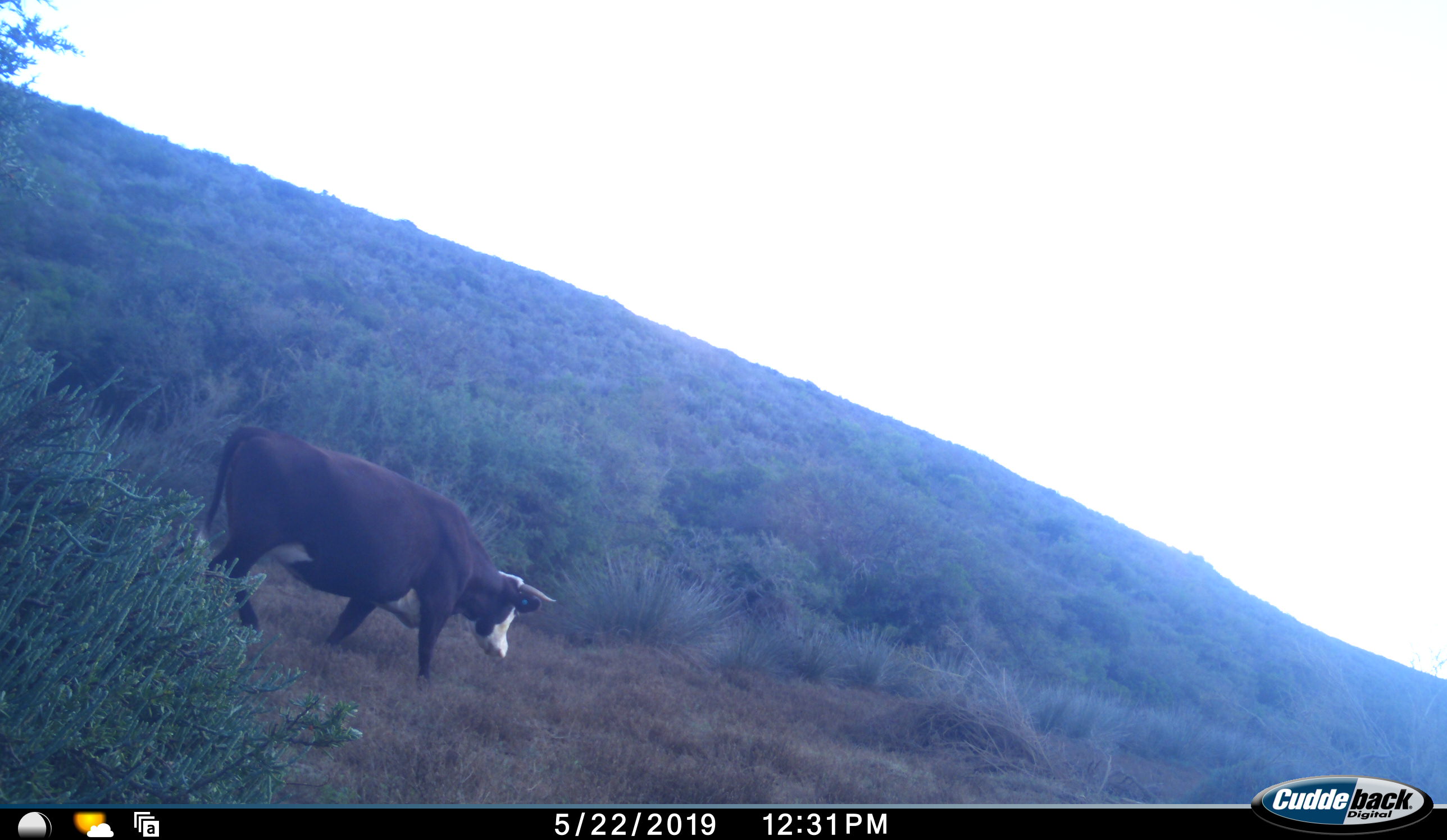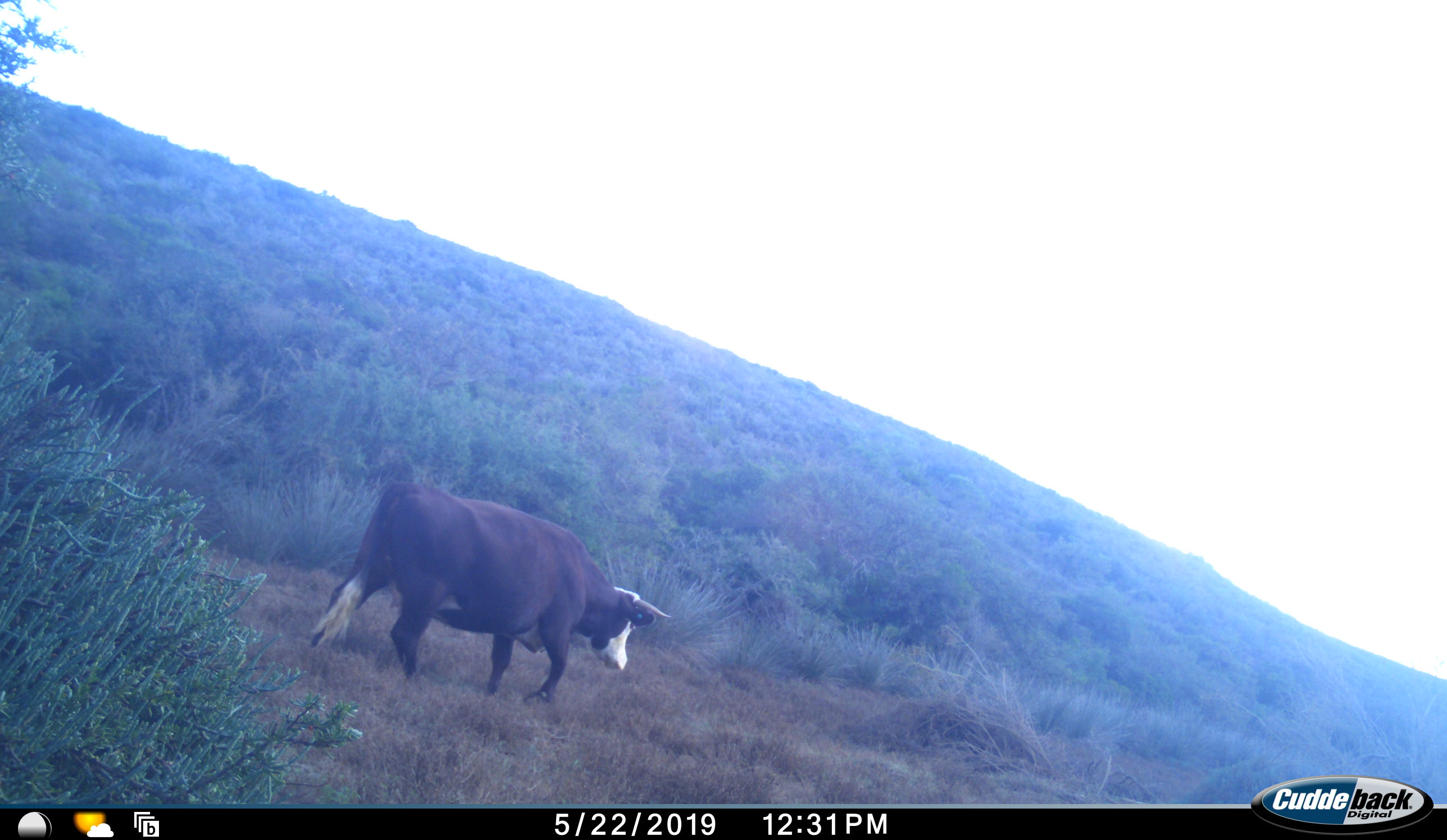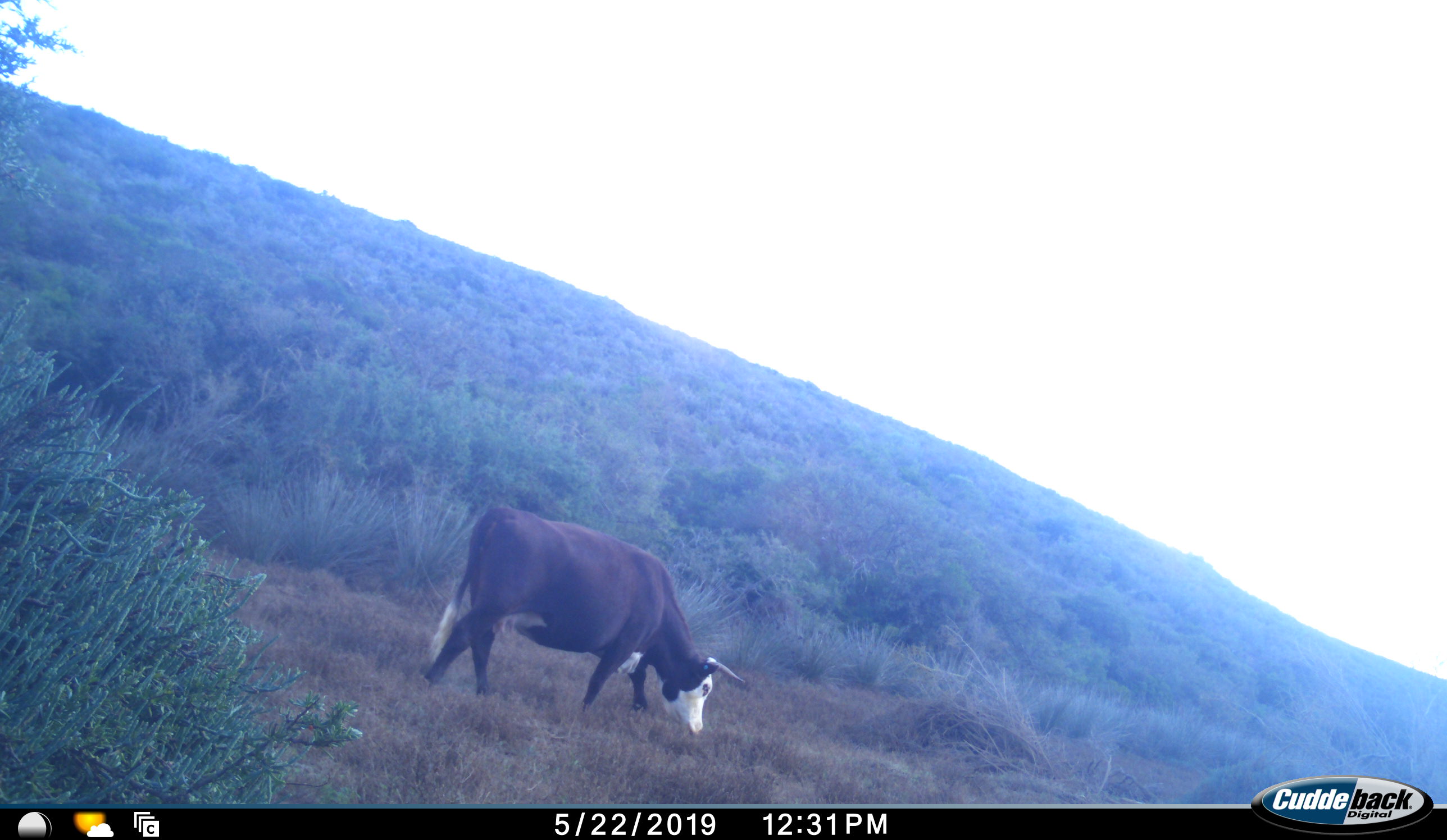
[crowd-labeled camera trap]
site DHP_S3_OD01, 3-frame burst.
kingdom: Animalia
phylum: Chordata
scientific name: Vertebrata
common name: domestic animal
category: domesticanimal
Domesticanimal (domestic animal) (Vertebrata), count 1. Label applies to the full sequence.